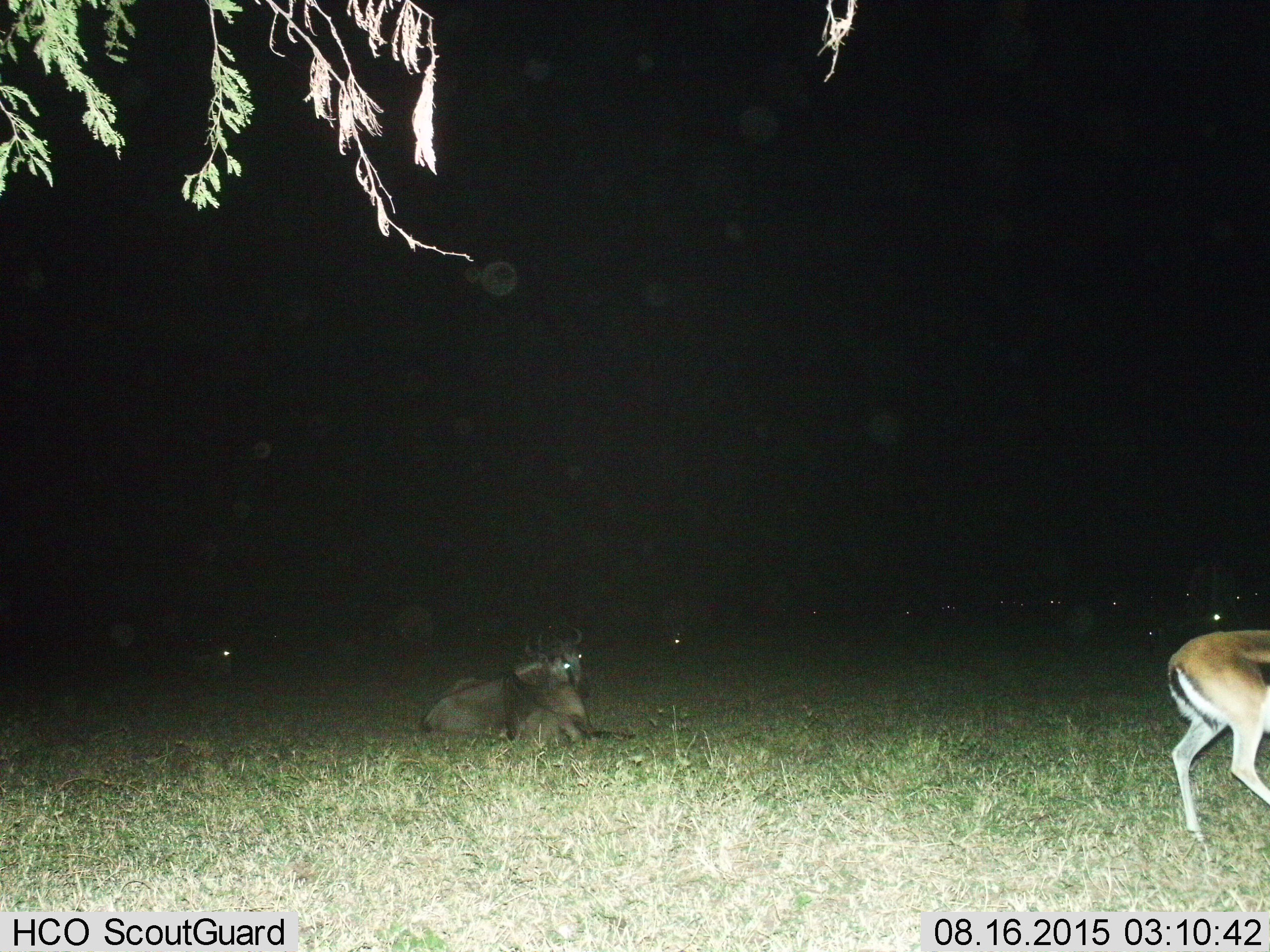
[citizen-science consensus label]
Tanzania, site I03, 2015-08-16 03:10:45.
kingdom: Animalia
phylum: Chordata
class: Mammalia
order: Artiodactyla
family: Bovidae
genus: Eudorcas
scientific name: Eudorcas thomsonii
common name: thomson's gazelle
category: gazellethomsons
Gazellethomsons (thomson's gazelle) (Eudorcas thomsonii), count 1. Behavior (volunteer vote fractions): standing 17%, resting 17%, moving 67%, interacting 0%. Young present (vote fraction): 0%. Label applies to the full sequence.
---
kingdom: Animalia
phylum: Chordata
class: Mammalia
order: Artiodactyla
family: Bovidae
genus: Connochaetes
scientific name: Connochaetes taurinus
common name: blue wildebeest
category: wildebeest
Wildebeest (blue wildebeest) (Connochaetes taurinus), count 11-50. Behavior (volunteer vote fractions): standing 40%, resting 100%, moving 0%, interacting 0%. Young present (vote fraction): 0%. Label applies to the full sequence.